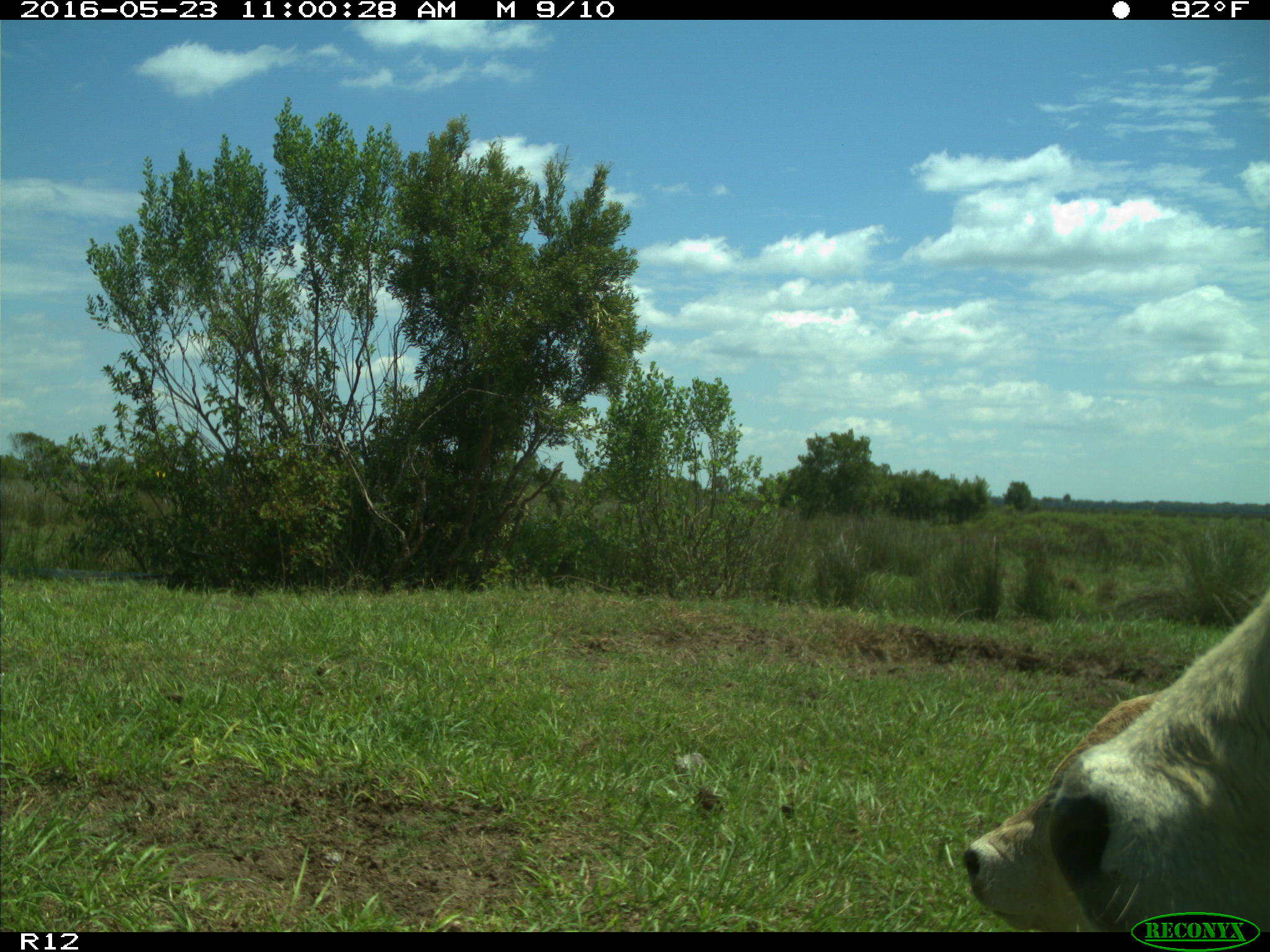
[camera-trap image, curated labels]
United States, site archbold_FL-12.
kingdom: Animalia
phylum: Chordata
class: Mammalia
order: Artiodactyla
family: Bovidae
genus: Bos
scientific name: Bos taurus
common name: domestic cow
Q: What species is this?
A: Bos taurus (domestic cow).